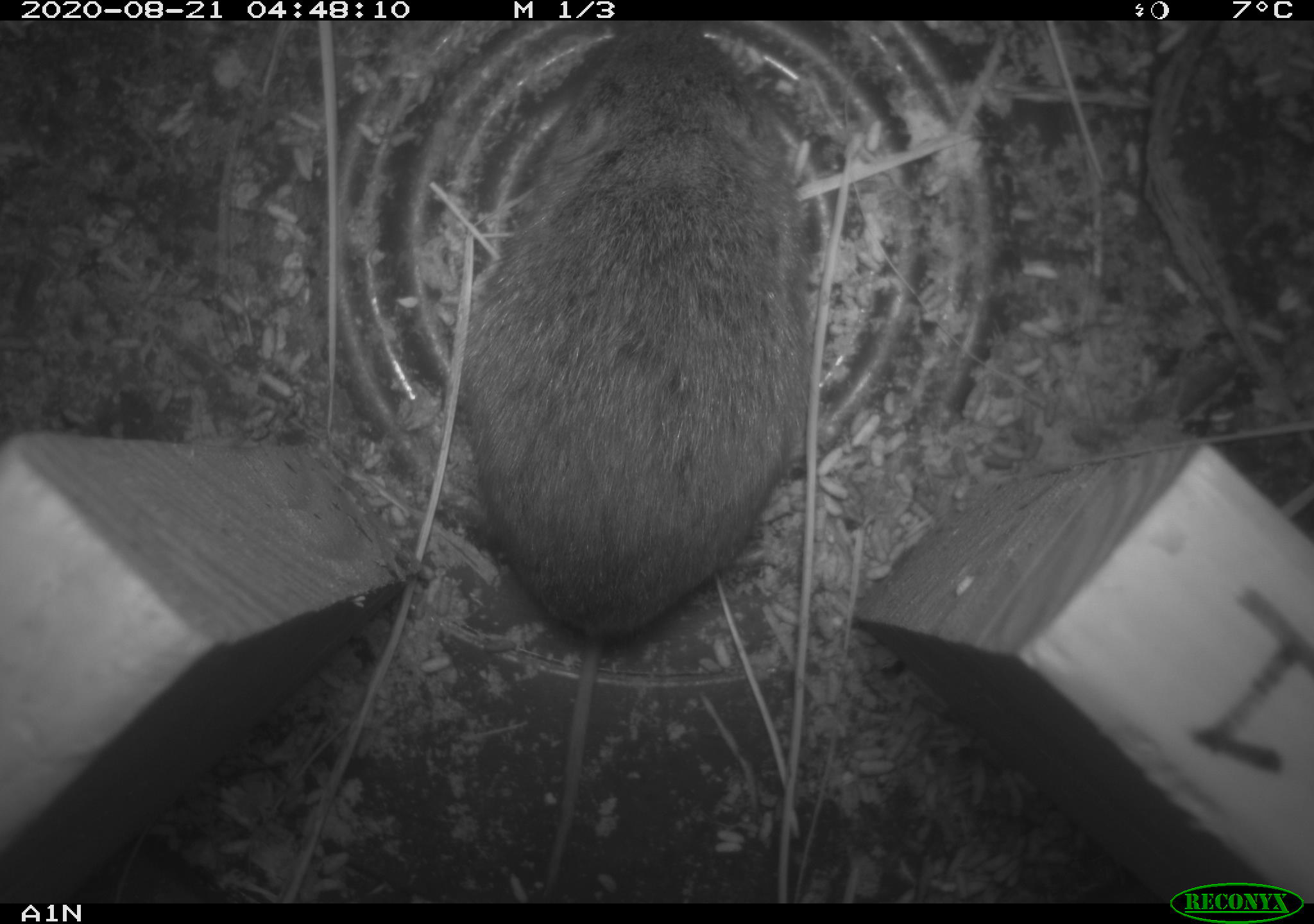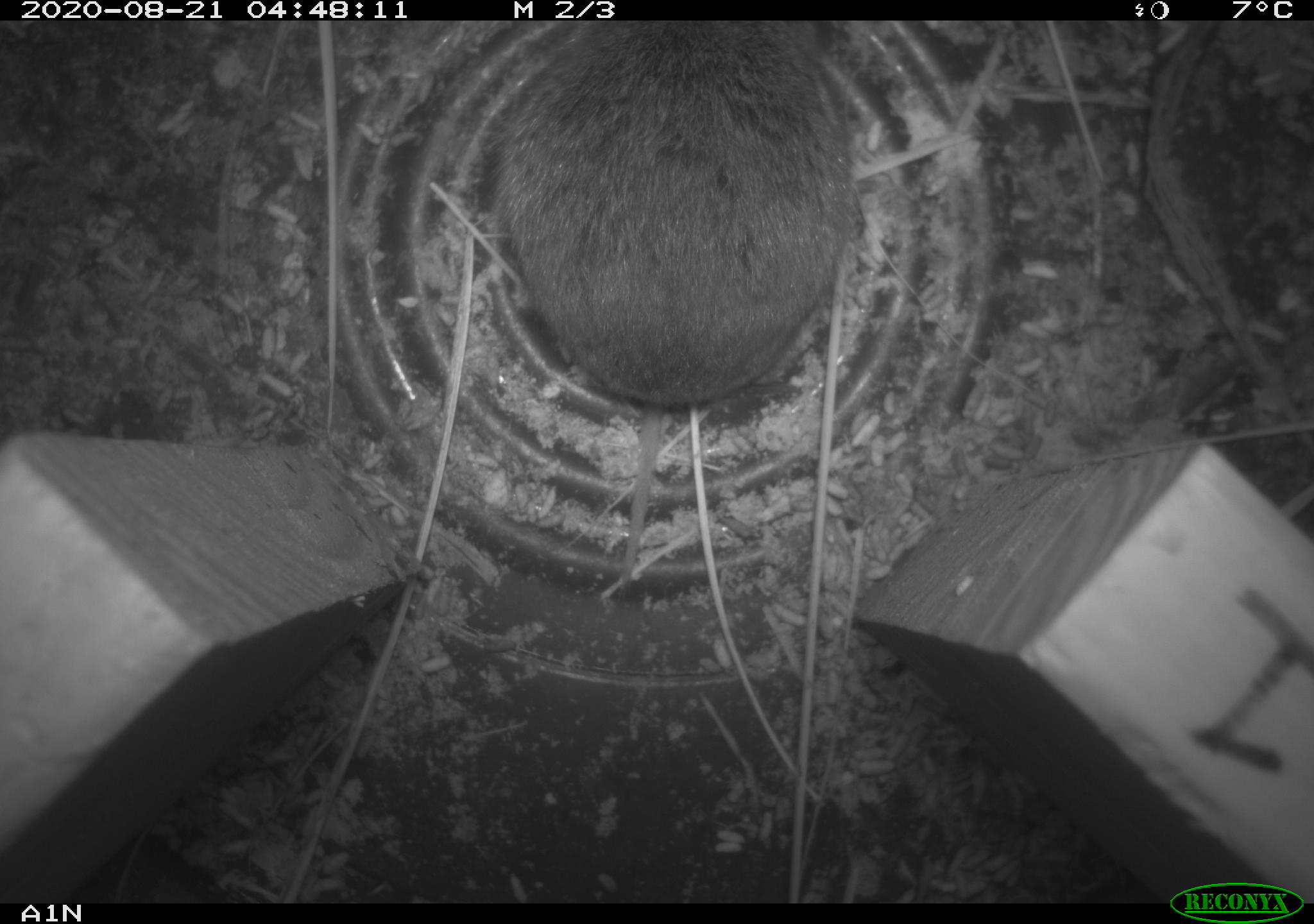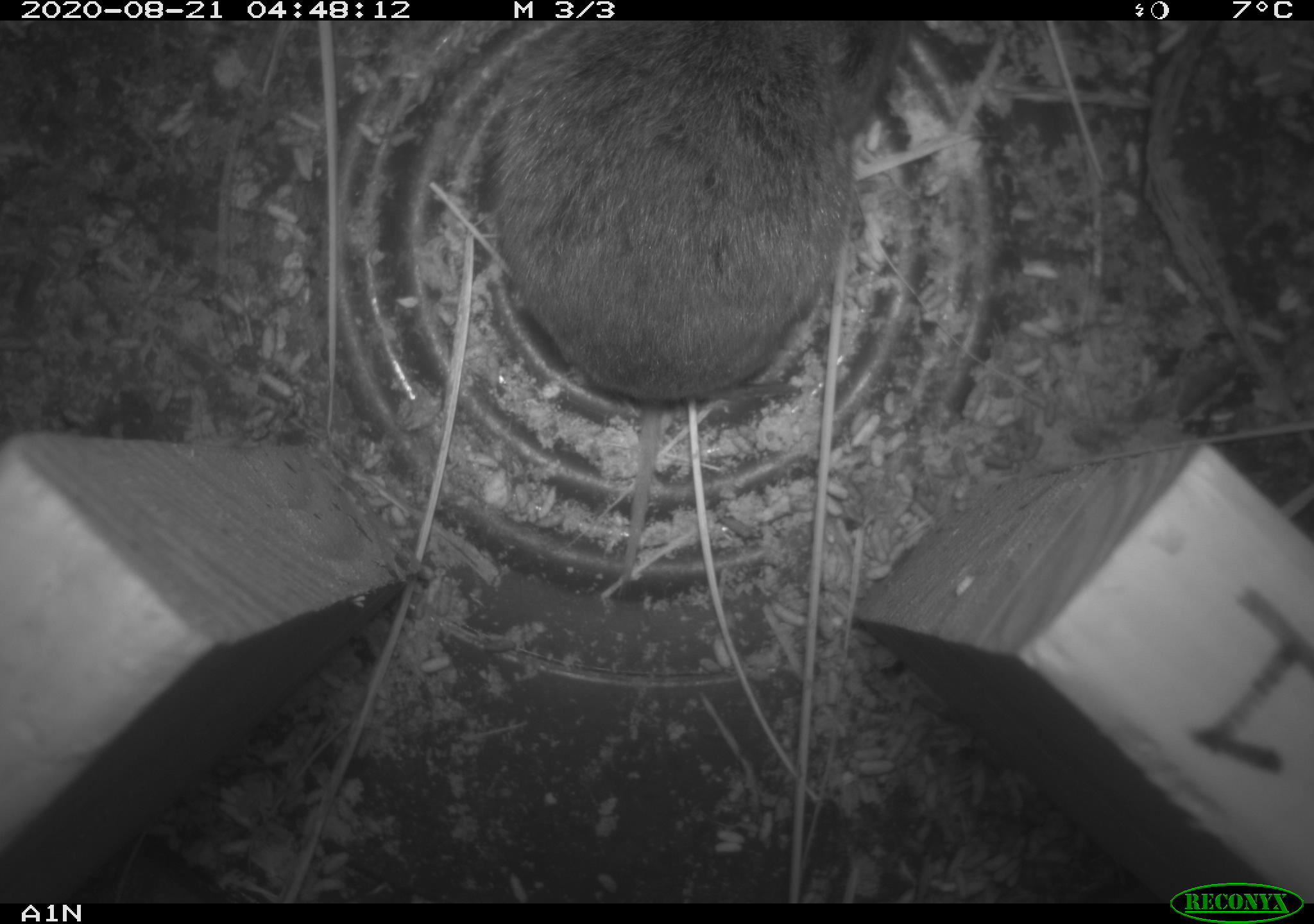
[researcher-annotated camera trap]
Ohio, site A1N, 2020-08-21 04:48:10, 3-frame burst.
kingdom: Animalia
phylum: Chordata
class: Mammalia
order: Rodentia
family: Cricetidae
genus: Microtus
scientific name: Microtus pennsylvanicus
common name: meadow vole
Meadow vole (Microtus pennsylvanicus).